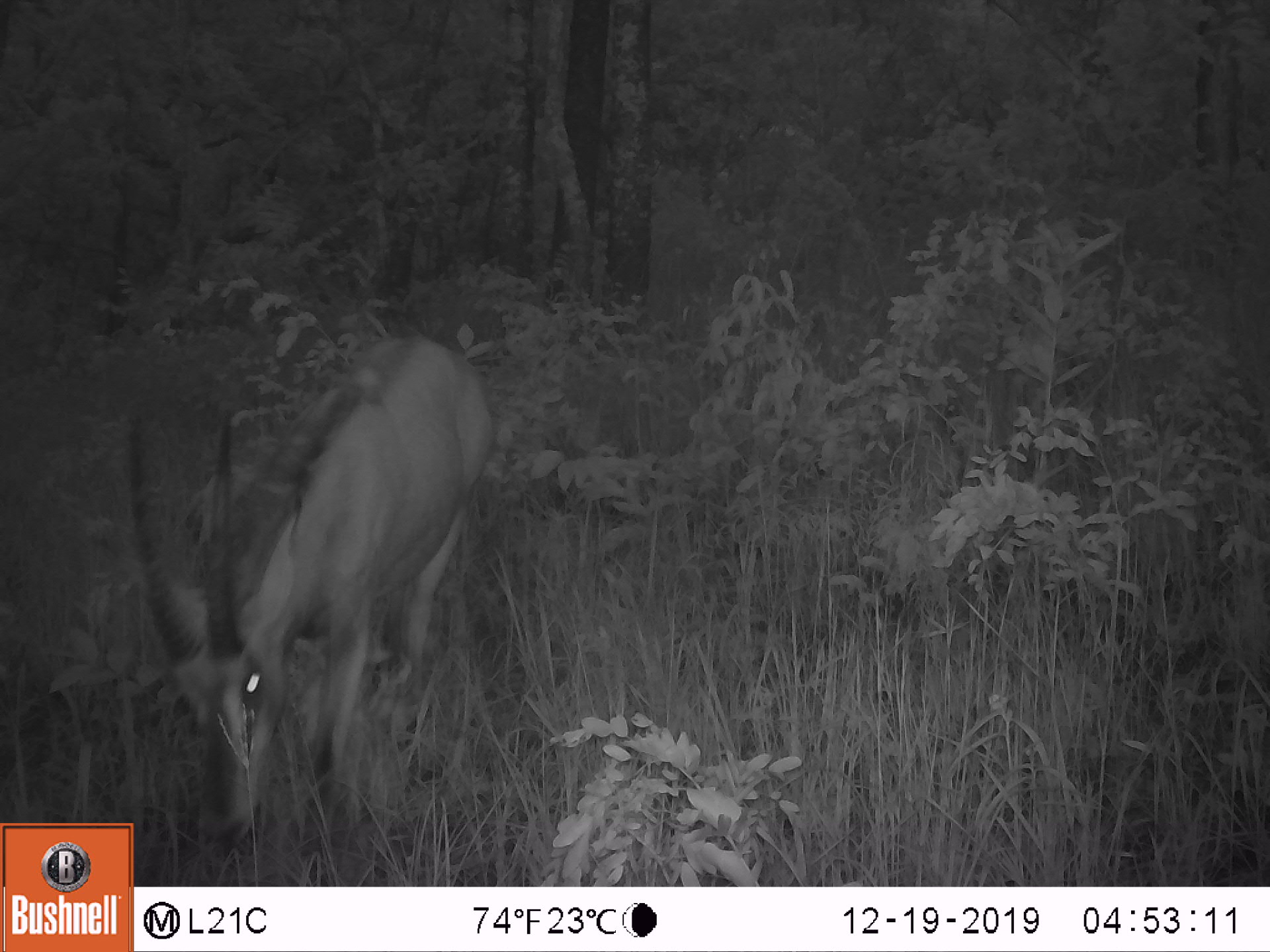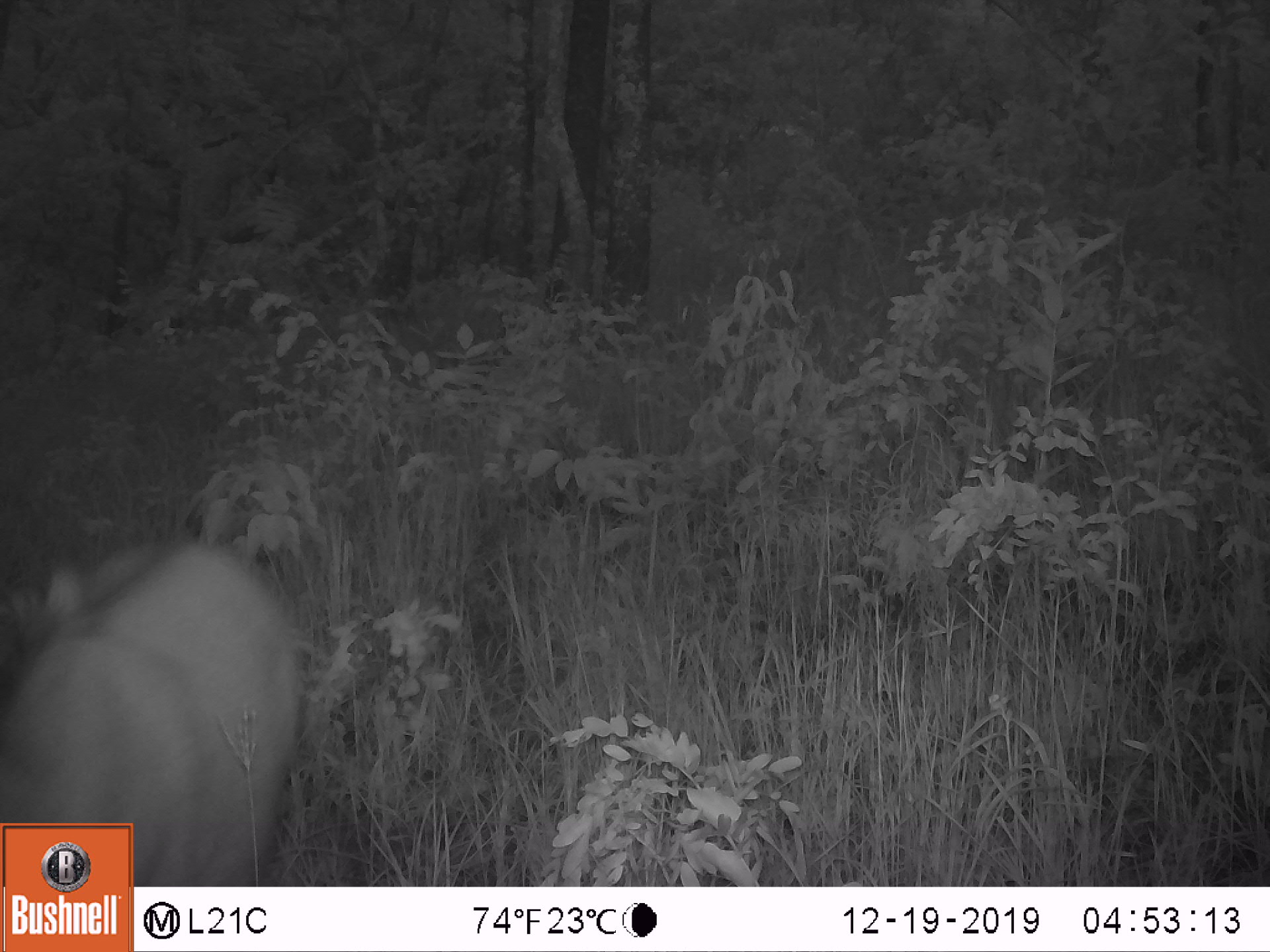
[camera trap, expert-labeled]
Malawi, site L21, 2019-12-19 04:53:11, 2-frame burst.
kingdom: Animalia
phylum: Chordata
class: Mammalia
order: Artiodactyla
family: Bovidae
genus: Hippotragus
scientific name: Hippotragus niger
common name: sable antelope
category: sable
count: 1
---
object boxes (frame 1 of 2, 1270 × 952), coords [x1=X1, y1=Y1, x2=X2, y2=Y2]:
sable: [x1=135, y1=331, x2=487, y2=880]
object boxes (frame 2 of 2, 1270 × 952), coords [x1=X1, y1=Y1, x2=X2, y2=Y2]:
sable: [x1=3, y1=511, x2=308, y2=821]